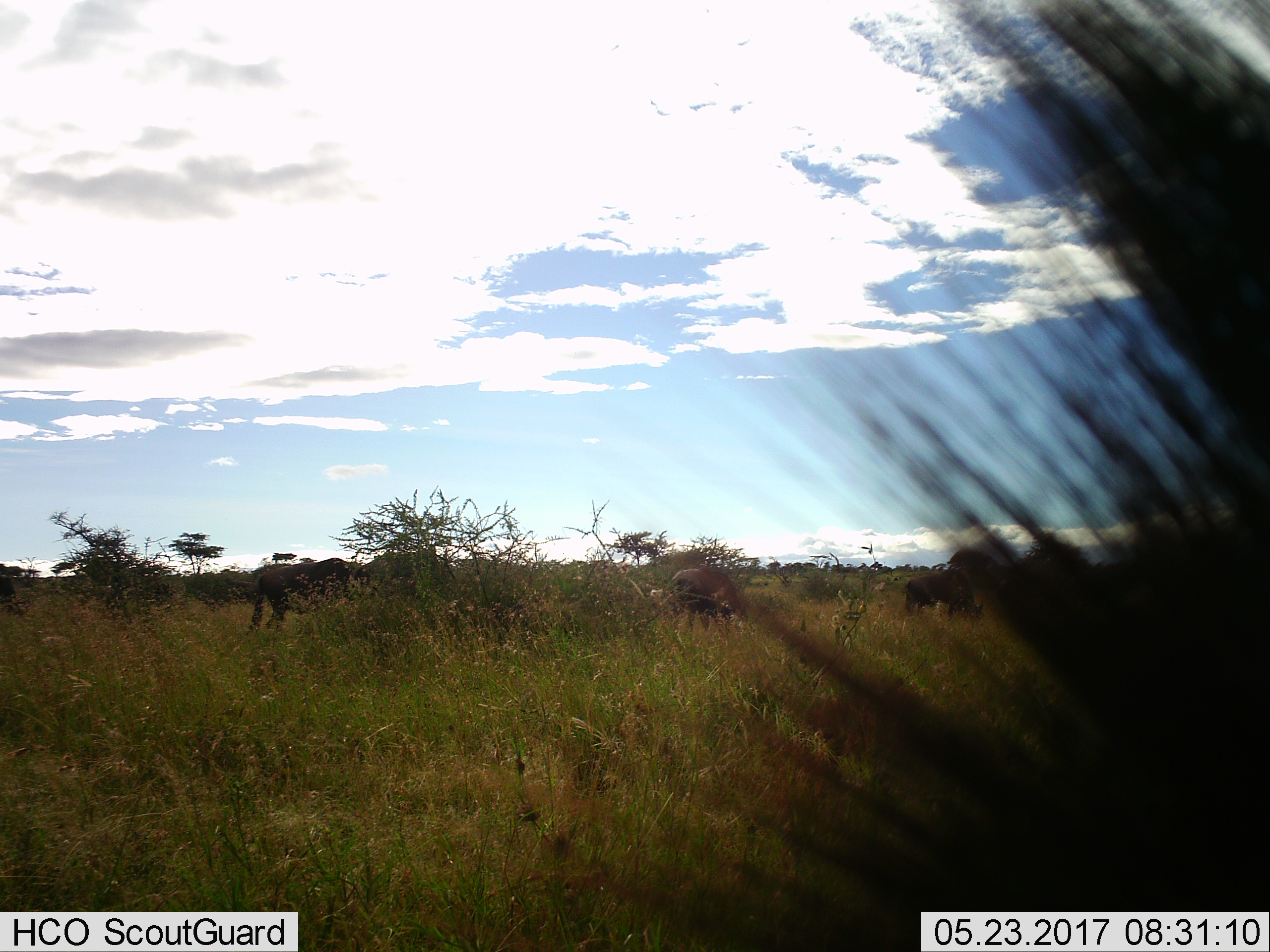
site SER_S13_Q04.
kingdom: Animalia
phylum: Chordata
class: Mammalia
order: Artiodactyla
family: Bovidae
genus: Connochaetes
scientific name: Connochaetes taurinus taurinus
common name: blue wildebeest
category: wildebeestblue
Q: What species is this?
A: Wildebeestblue (blue wildebeest) (Connochaetes taurinus taurinus).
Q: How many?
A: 3.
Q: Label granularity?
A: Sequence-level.